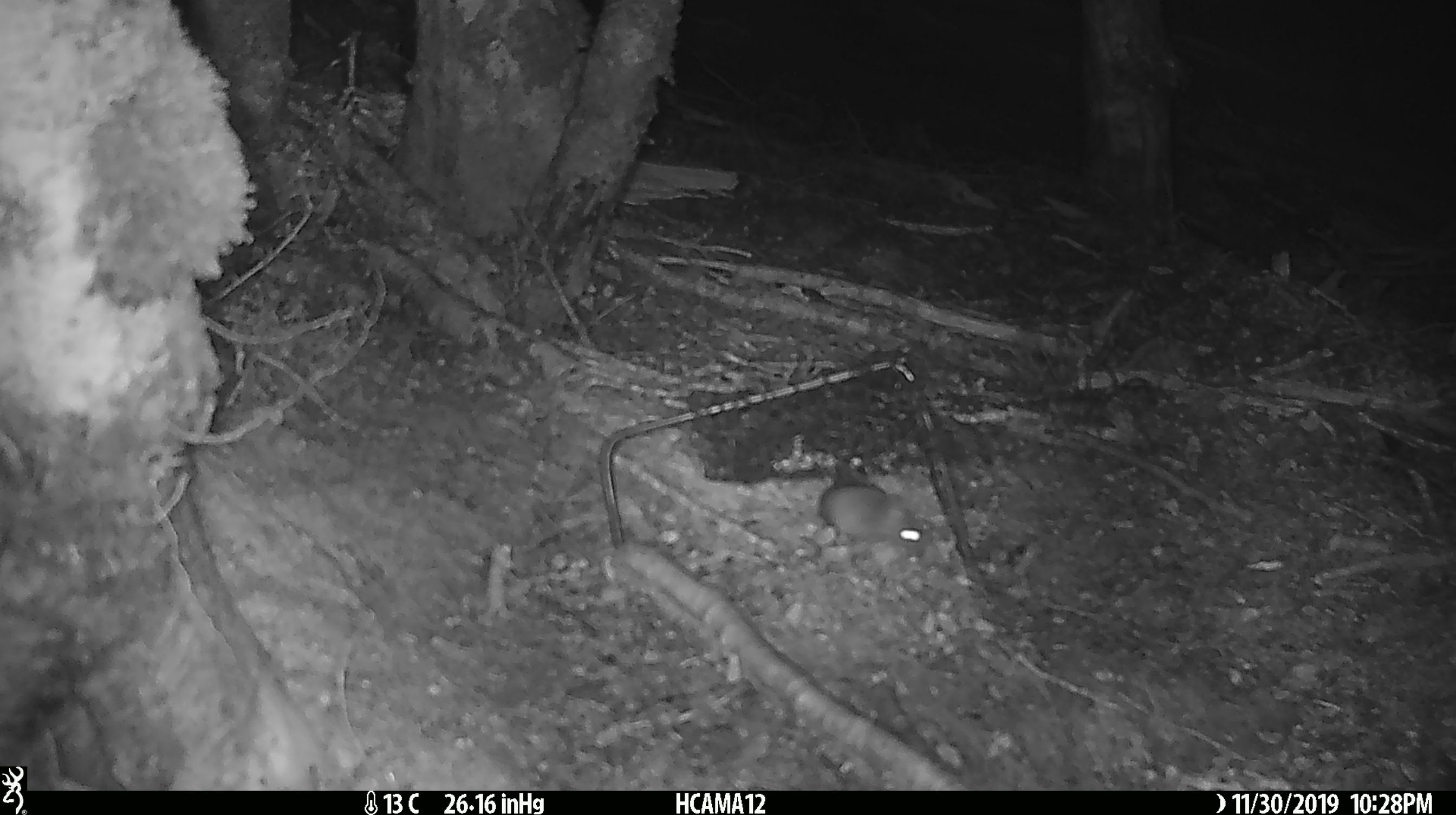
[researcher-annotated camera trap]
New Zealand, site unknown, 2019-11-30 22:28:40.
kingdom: Animalia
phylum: Chordata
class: Mammalia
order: Rodentia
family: Muridae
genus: Mus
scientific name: Mus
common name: mouse